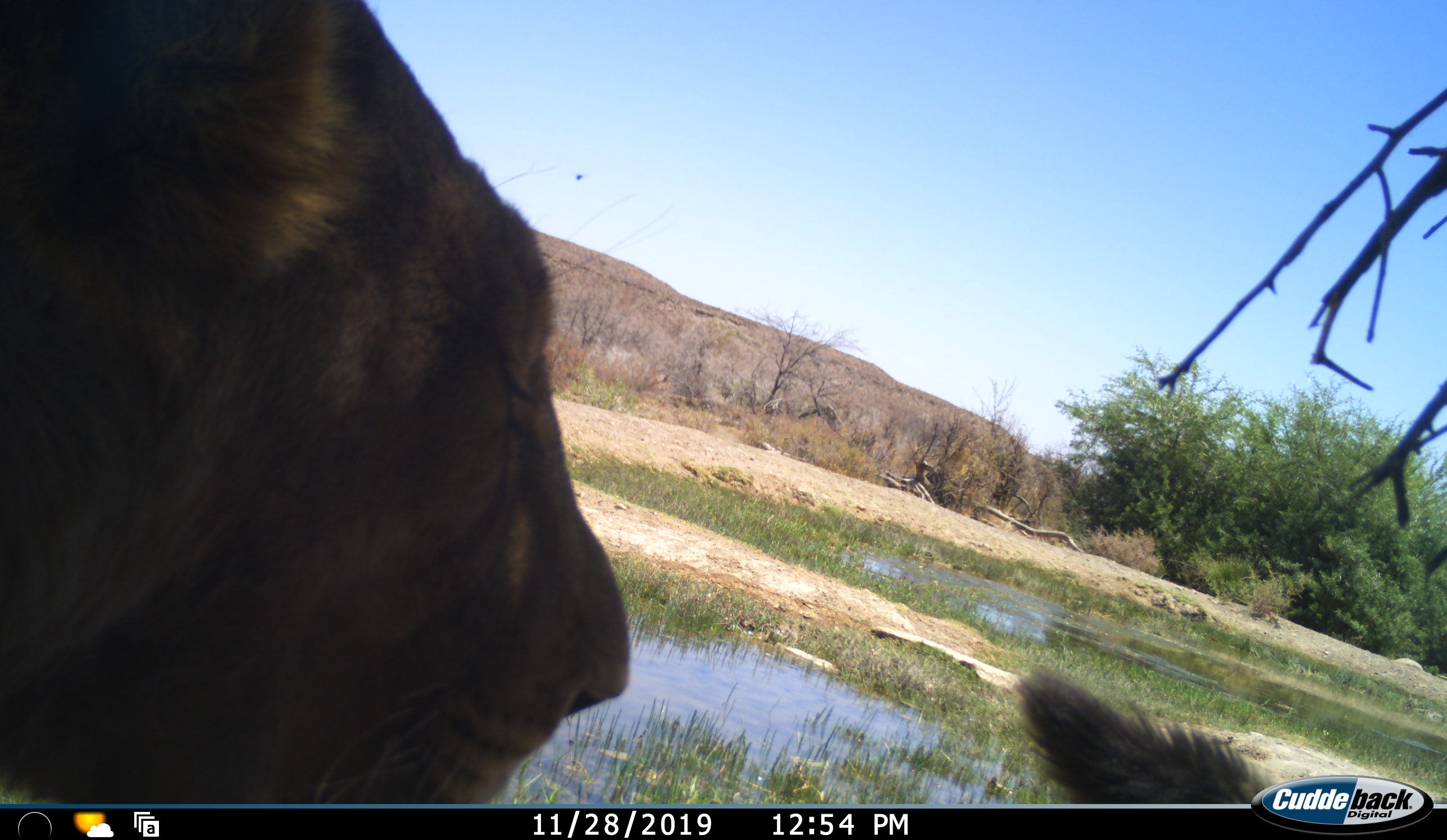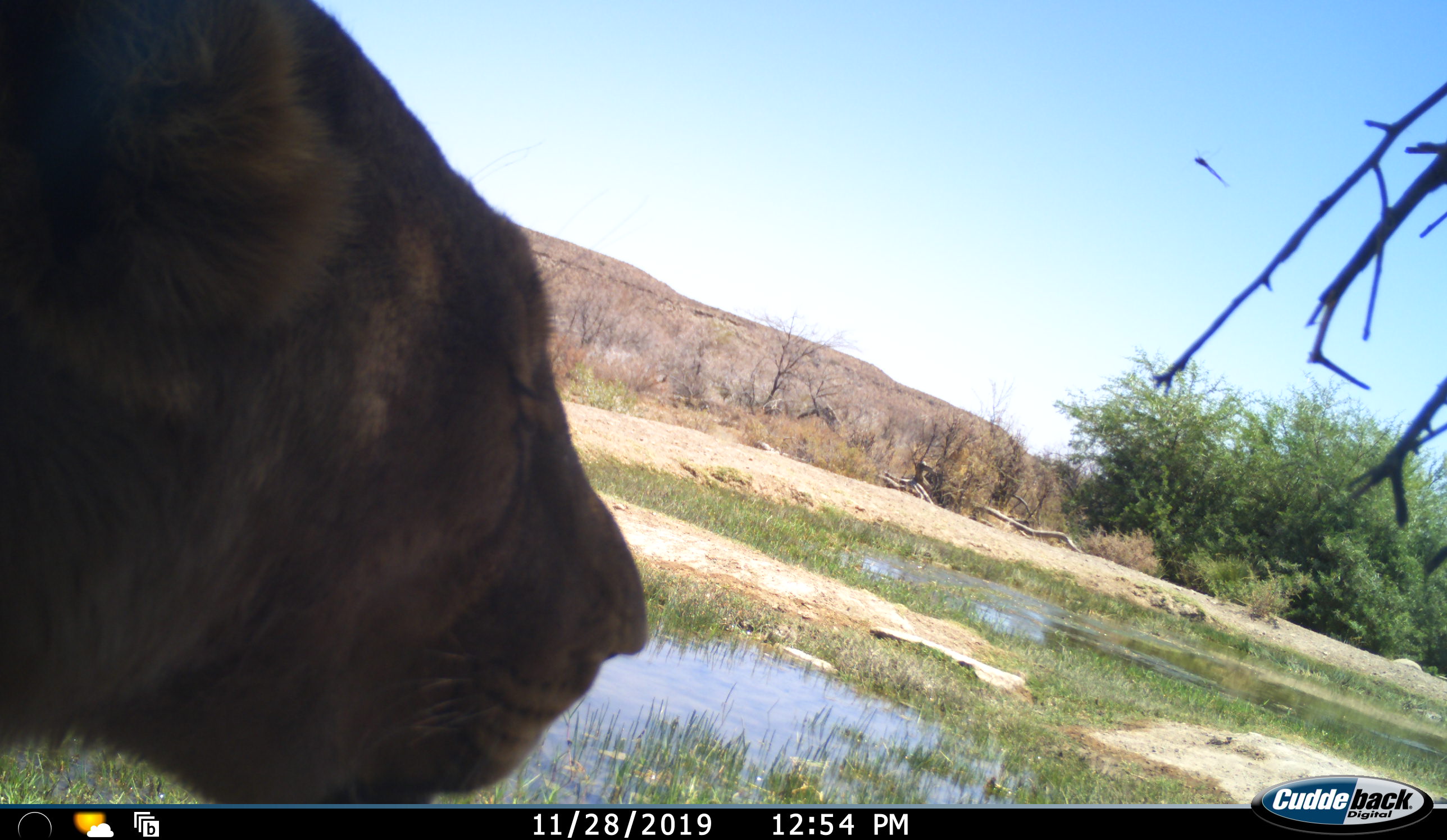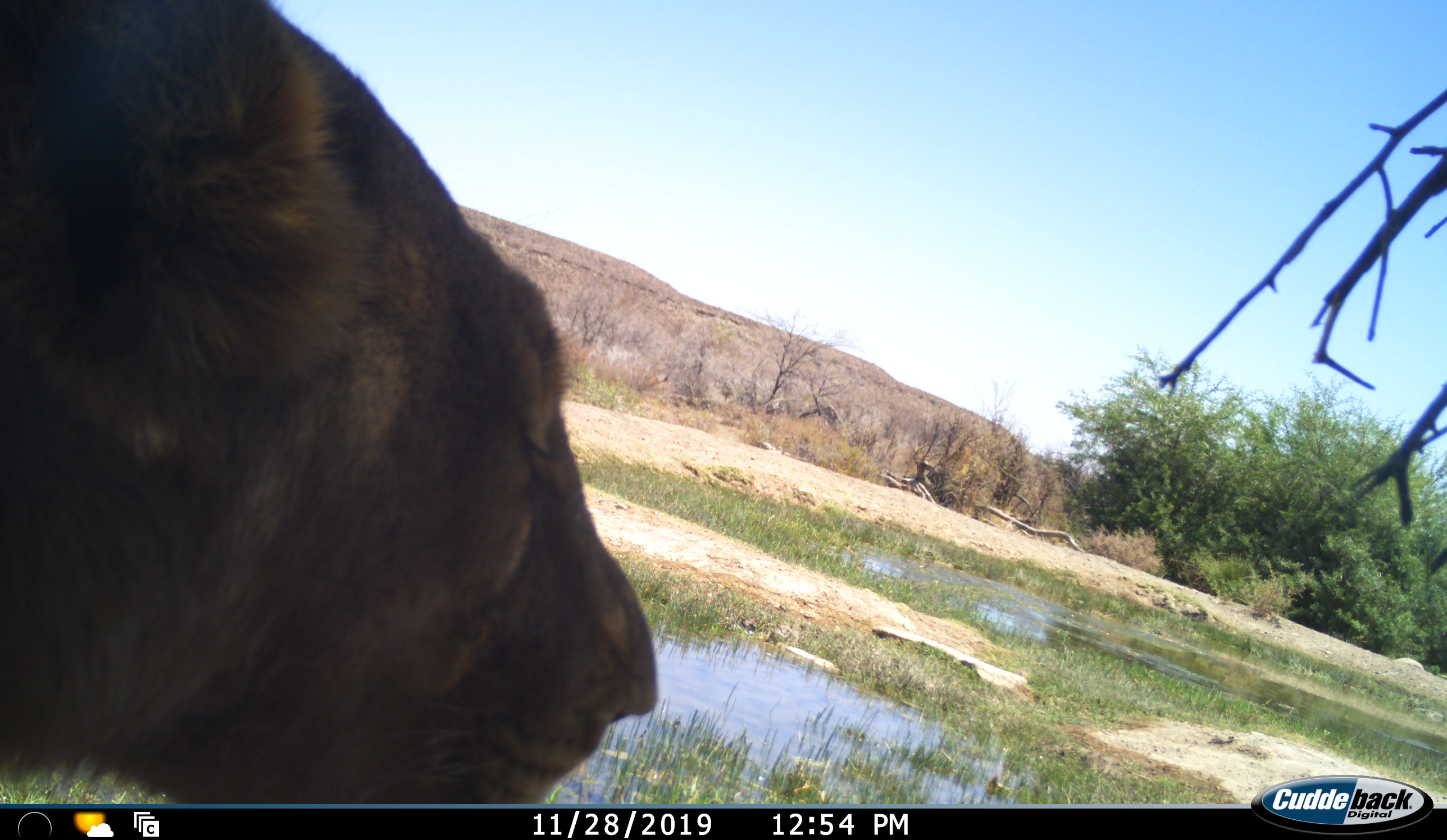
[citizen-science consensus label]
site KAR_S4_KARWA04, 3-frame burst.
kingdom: Animalia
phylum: Chordata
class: Mammalia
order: Carnivora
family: Felidae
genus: Panthera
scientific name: Panthera leo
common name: lion female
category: lionfemale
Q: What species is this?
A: Lionfemale (lion female) (Panthera leo).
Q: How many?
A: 1.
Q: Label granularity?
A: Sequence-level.